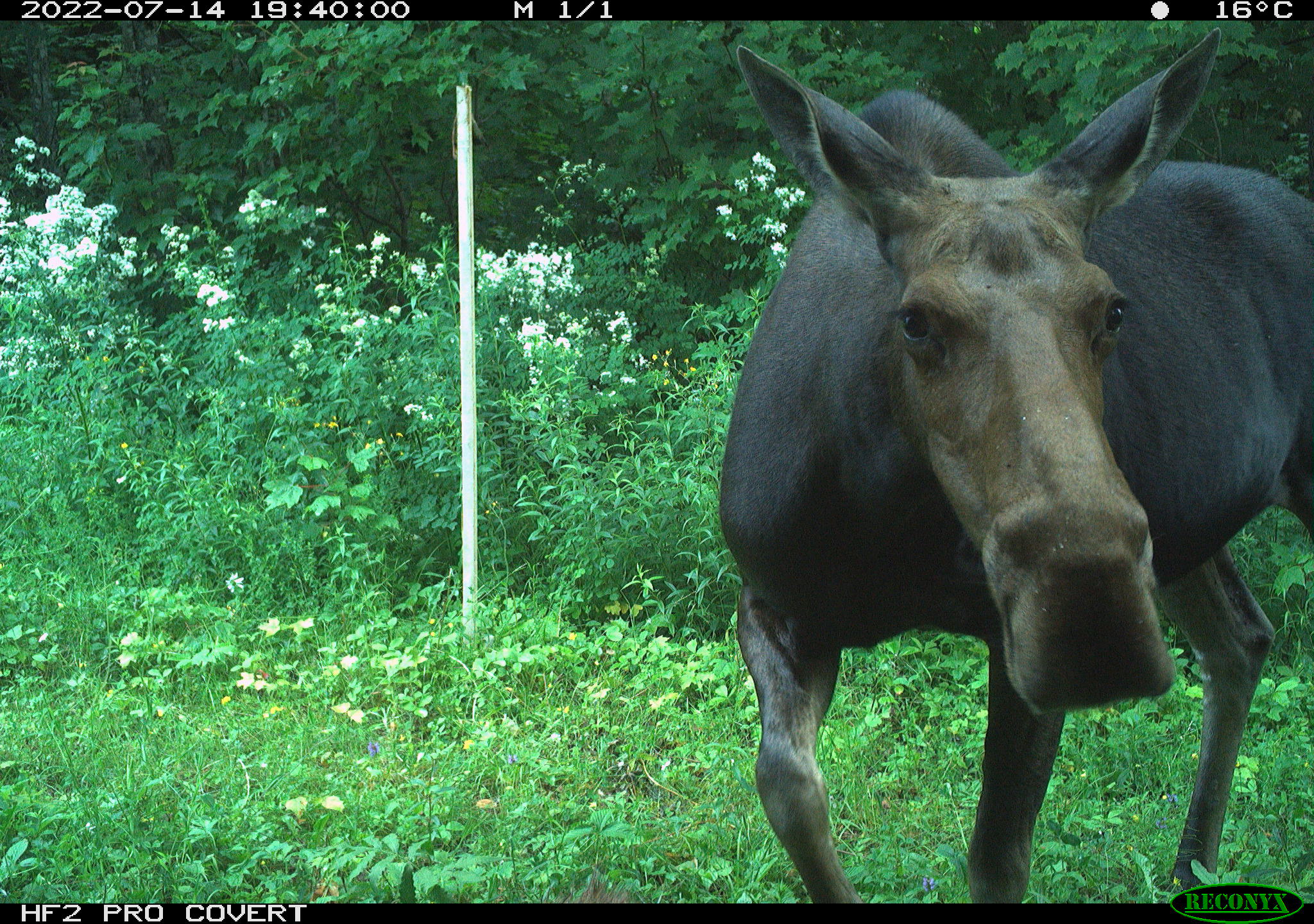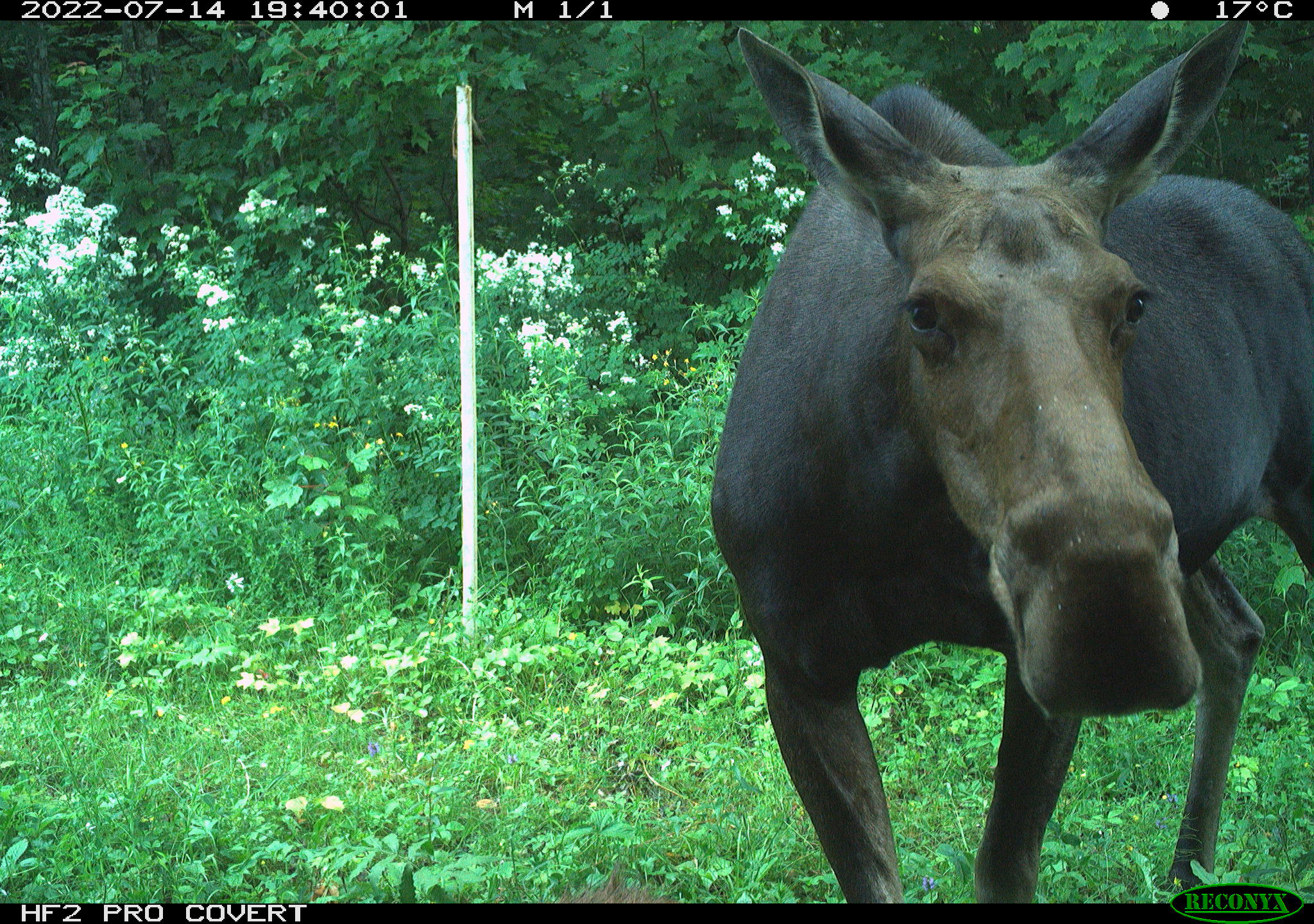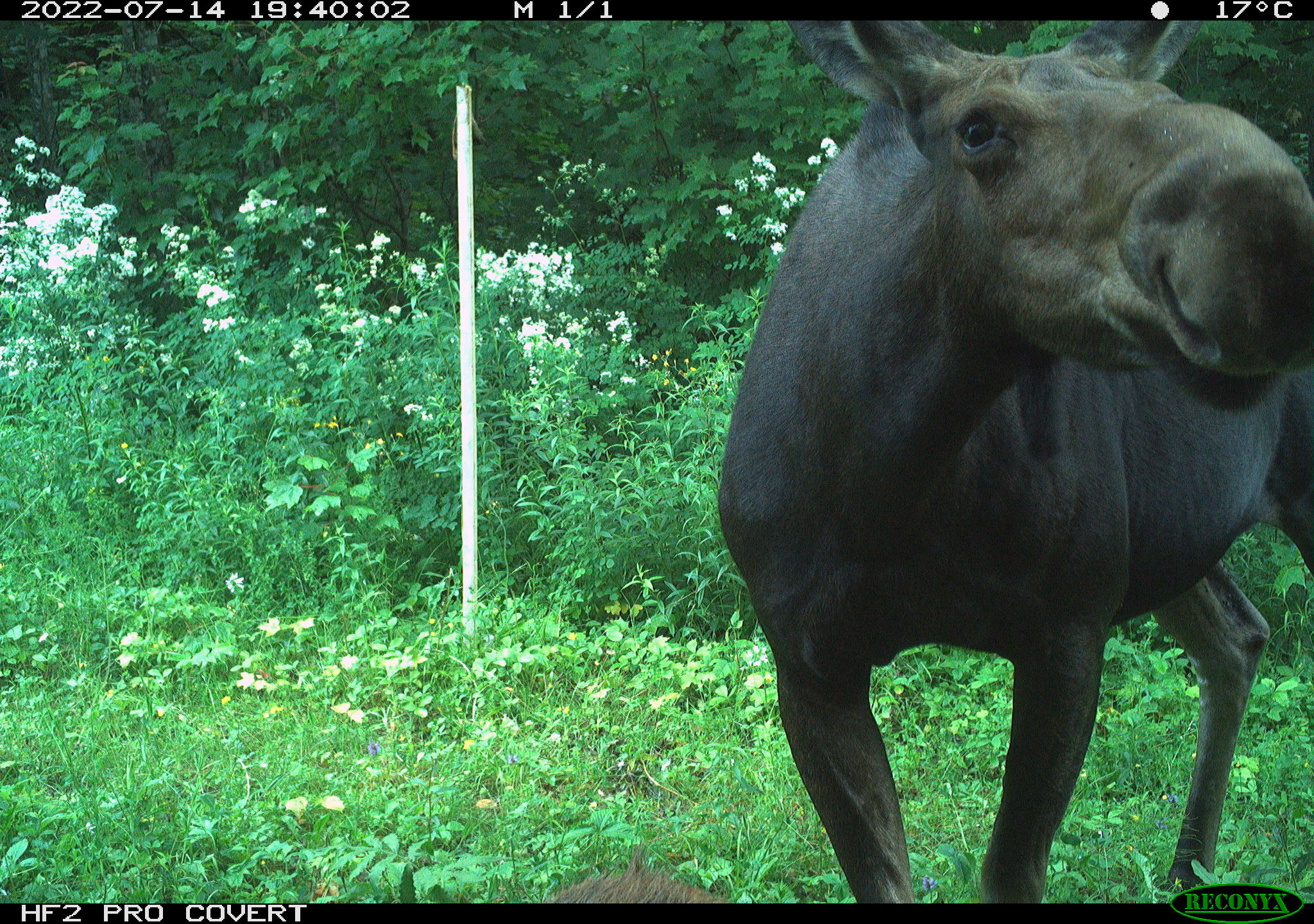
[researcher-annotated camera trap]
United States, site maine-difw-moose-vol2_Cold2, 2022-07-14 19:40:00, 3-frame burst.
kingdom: Animalia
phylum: Chordata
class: Mammalia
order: Artiodactyla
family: Cervidae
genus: Alces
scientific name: Alces alces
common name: moose